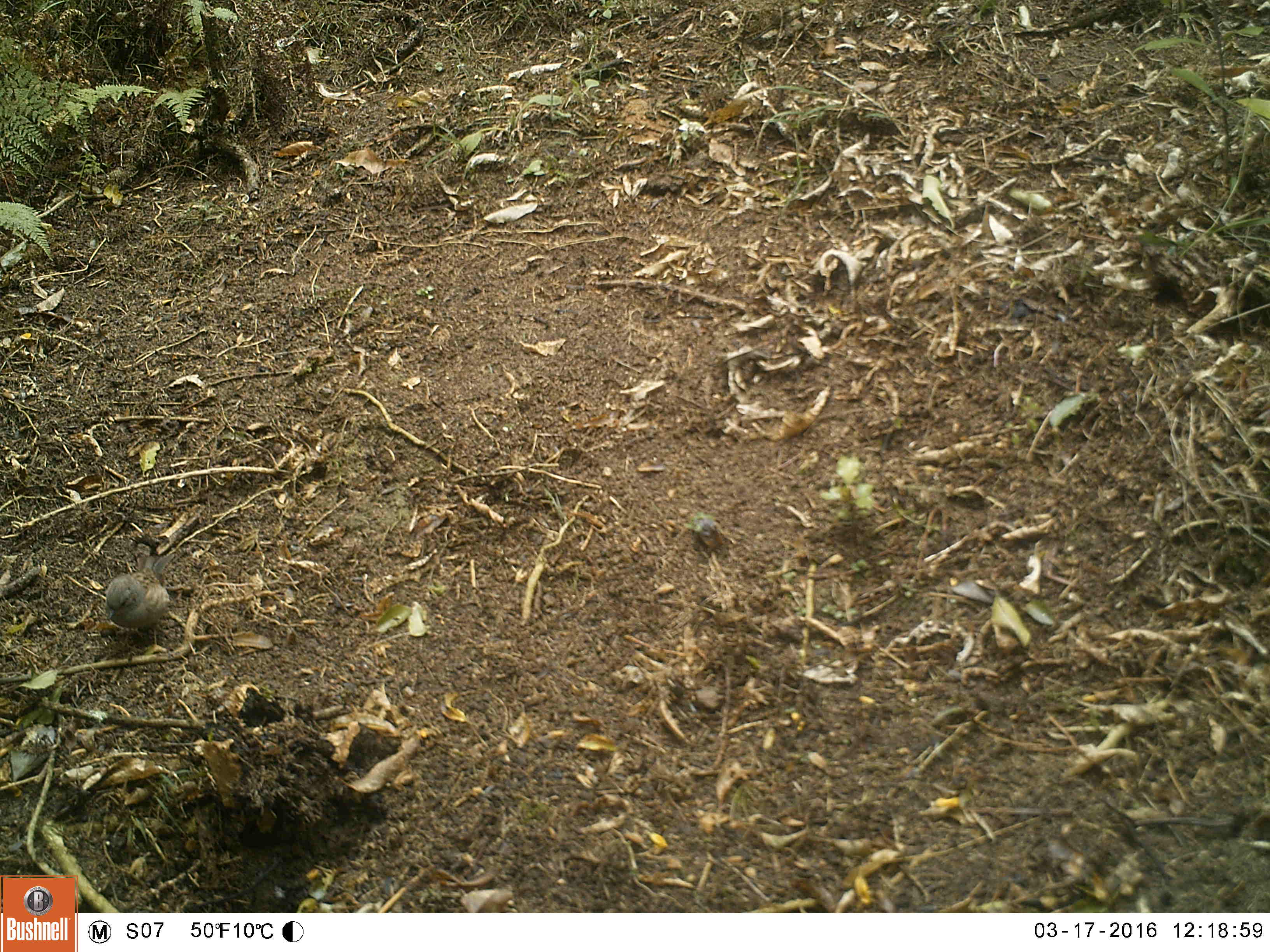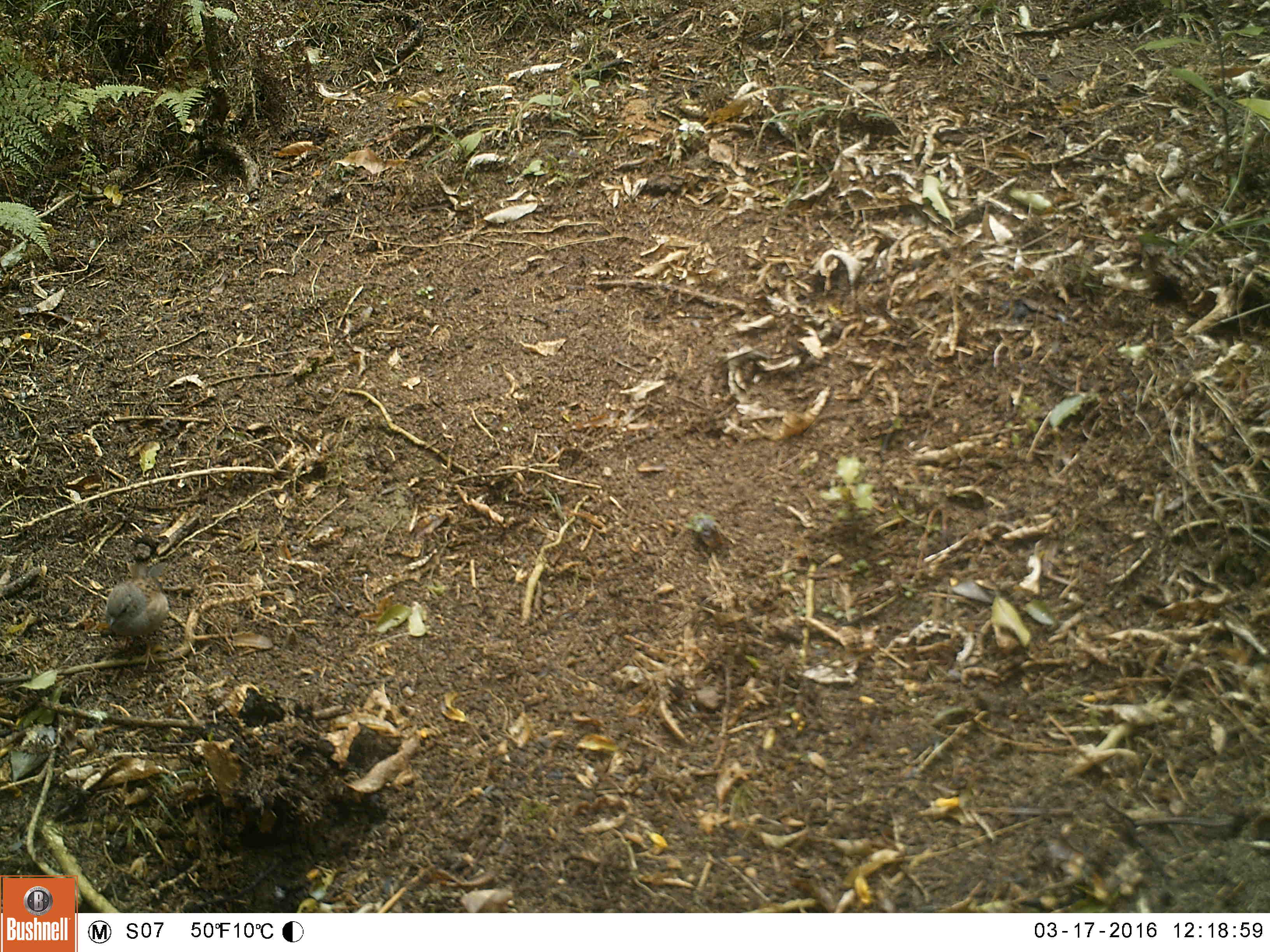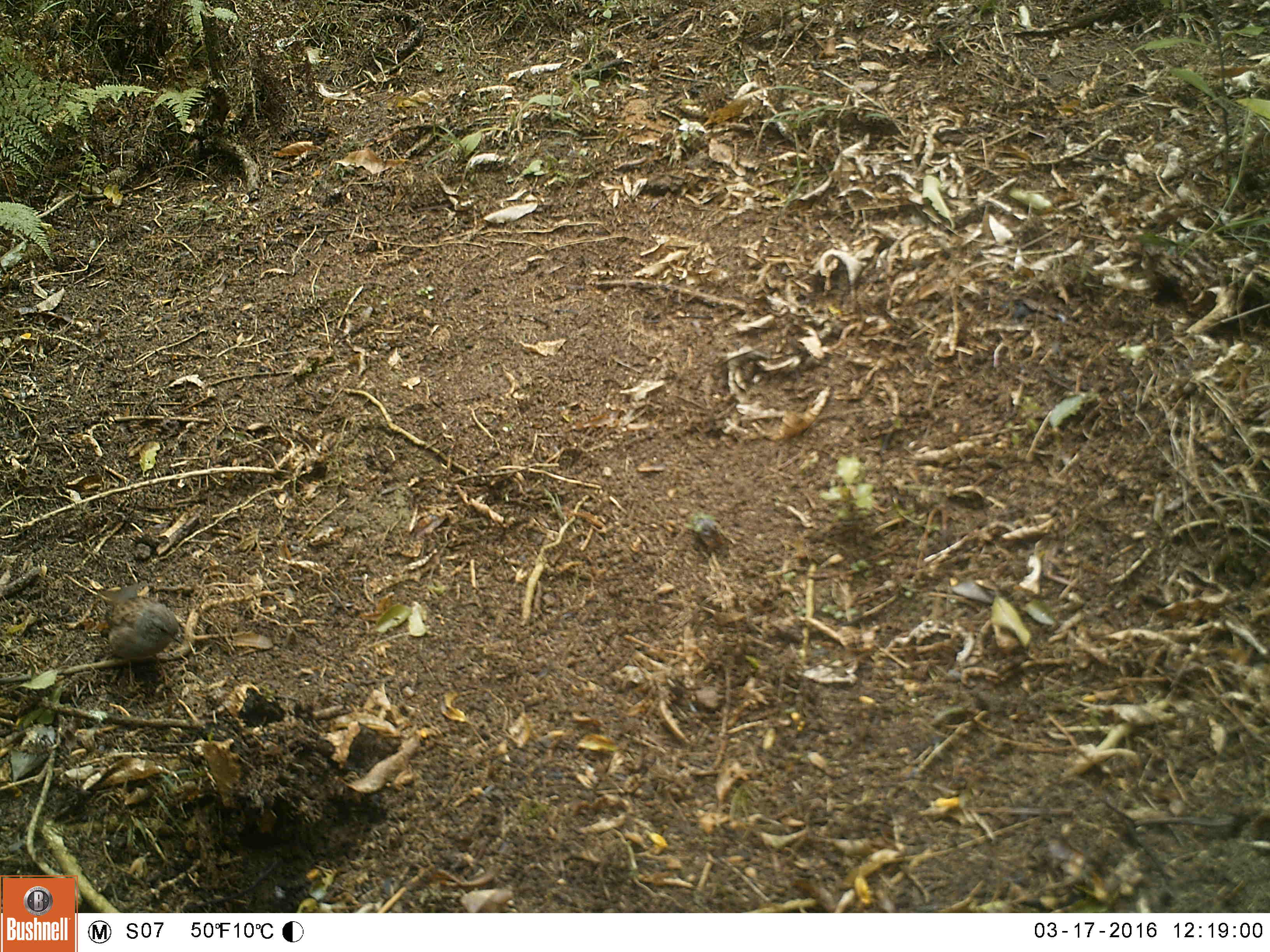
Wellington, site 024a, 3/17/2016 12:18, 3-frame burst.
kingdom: Animalia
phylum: Chordata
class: Aves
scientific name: Aves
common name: bird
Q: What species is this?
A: Bird (Aves).